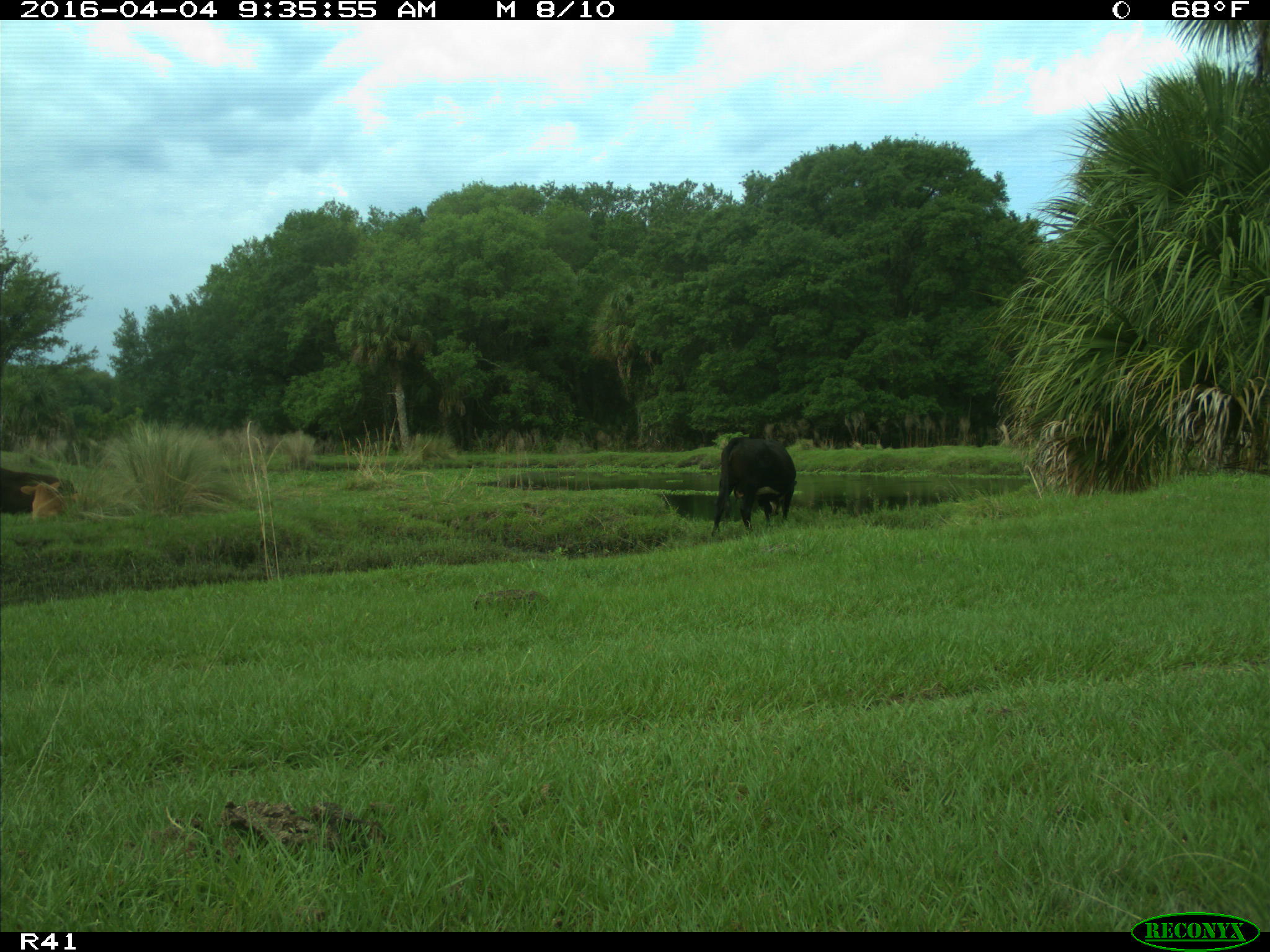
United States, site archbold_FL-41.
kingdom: Animalia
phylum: Chordata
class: Mammalia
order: Artiodactyla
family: Bovidae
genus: Bos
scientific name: Bos taurus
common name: domestic cow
Bos taurus (domestic cow).